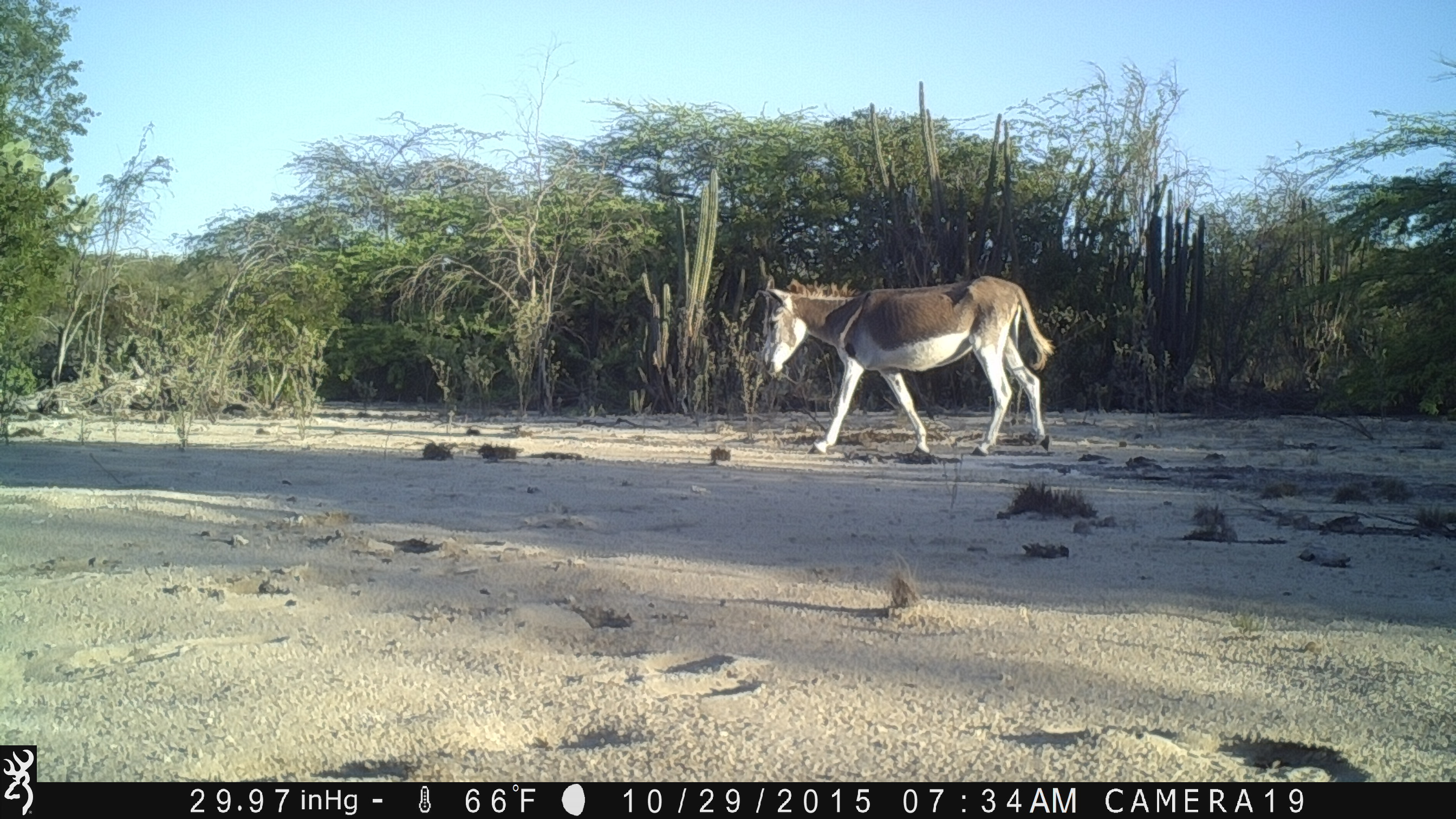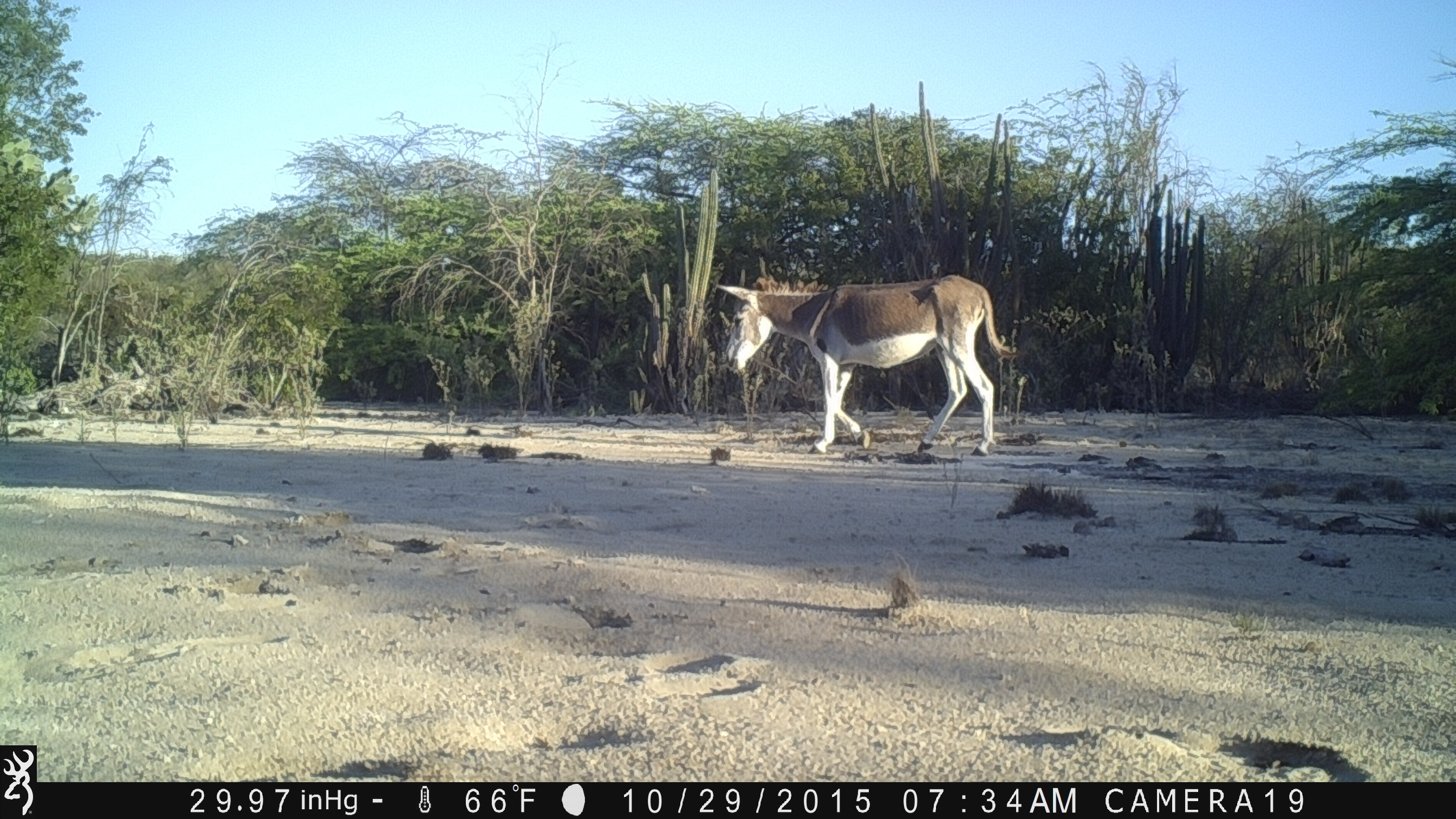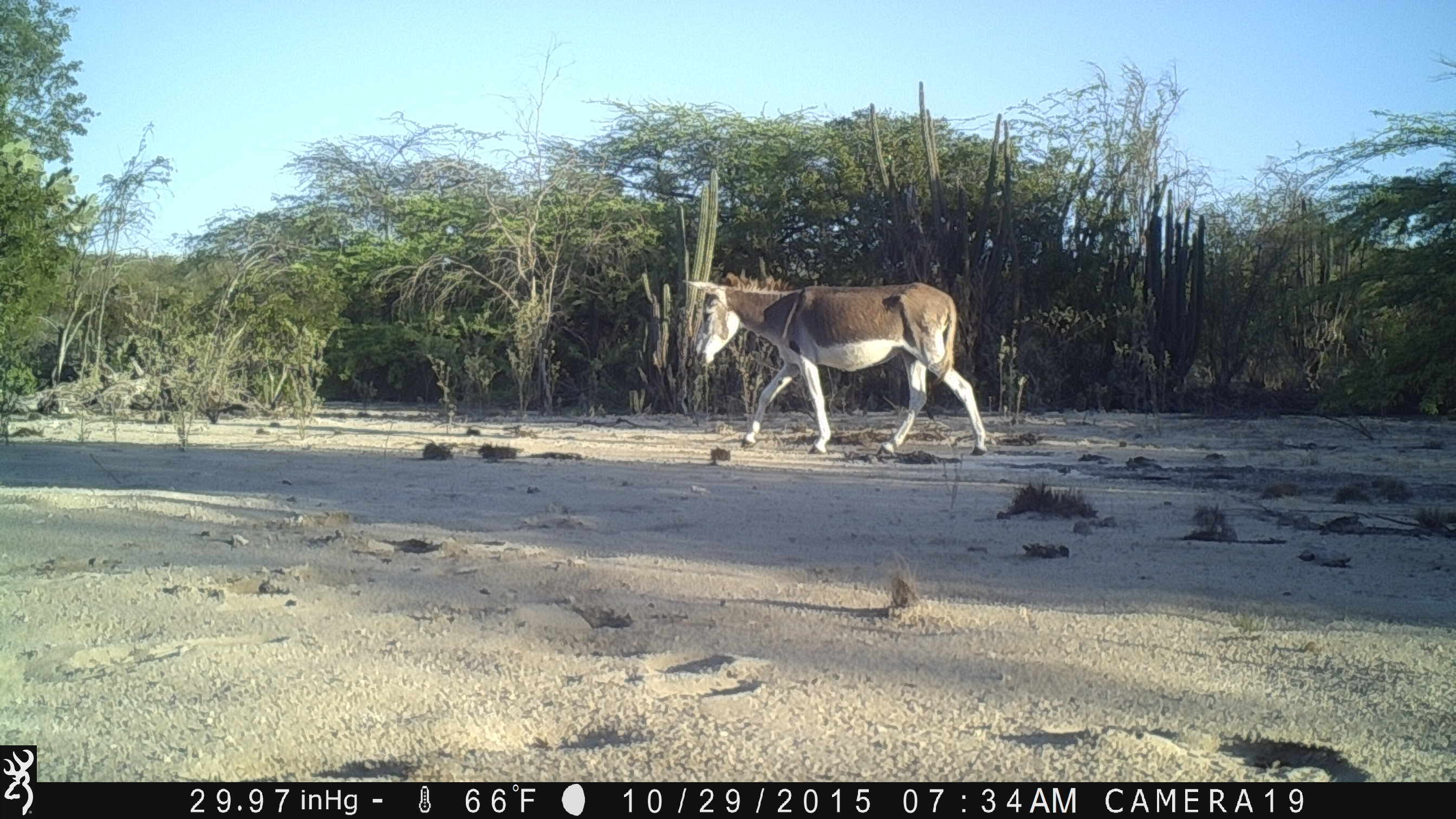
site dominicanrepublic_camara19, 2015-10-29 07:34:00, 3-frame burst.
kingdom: Animalia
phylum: Chordata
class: Mammalia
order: Perissodactyla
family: Equidae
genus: Equus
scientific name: Equus asinus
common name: donkey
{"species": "donkey (Equus asinus)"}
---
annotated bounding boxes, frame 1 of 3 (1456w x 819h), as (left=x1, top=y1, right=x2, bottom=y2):
donkey: (left=759, top=273, right=1053, bottom=457)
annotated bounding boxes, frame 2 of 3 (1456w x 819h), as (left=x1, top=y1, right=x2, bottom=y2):
donkey: (left=714, top=271, right=1018, bottom=454)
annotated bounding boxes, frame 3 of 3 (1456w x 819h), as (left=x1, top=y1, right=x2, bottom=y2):
donkey: (left=687, top=274, right=994, bottom=457)